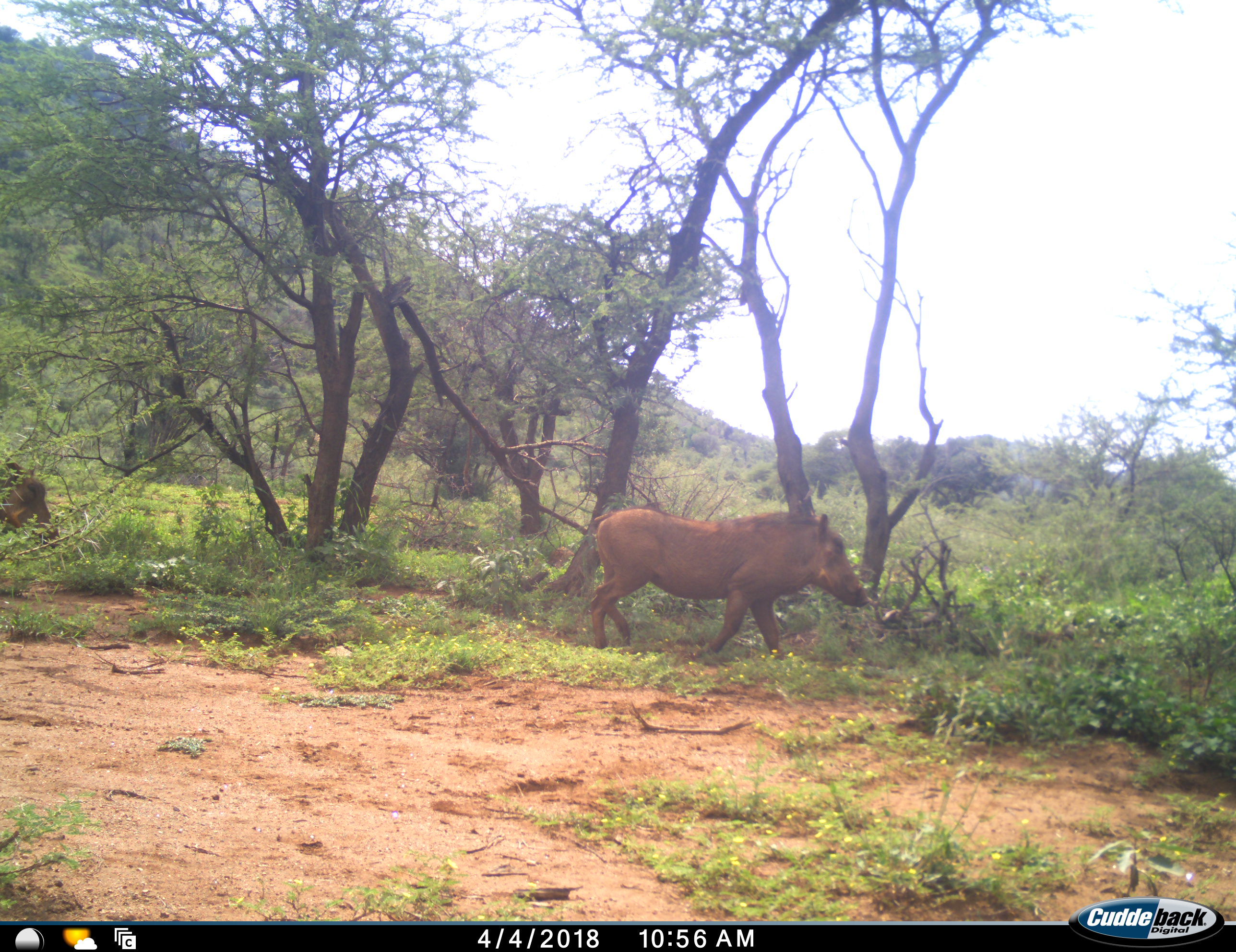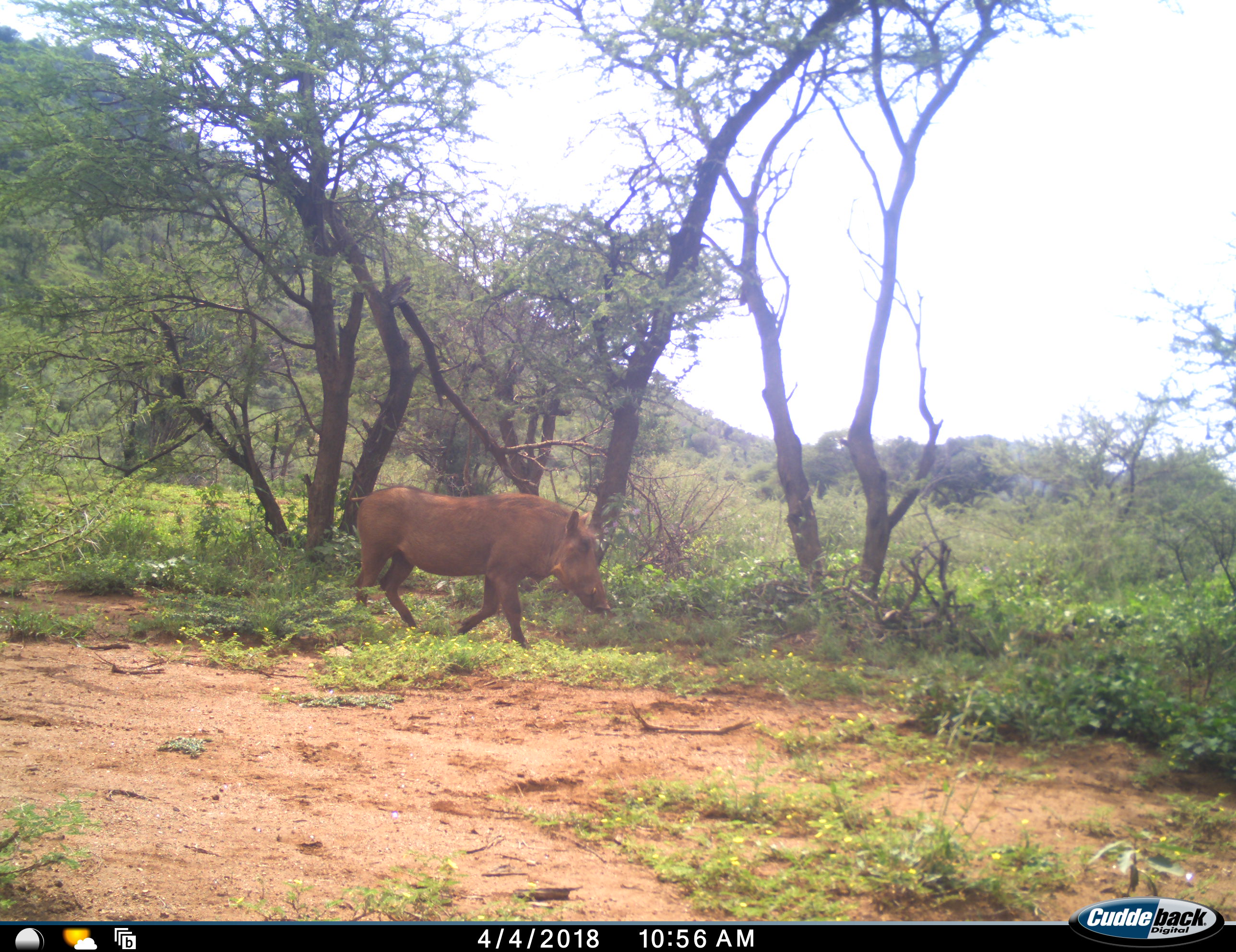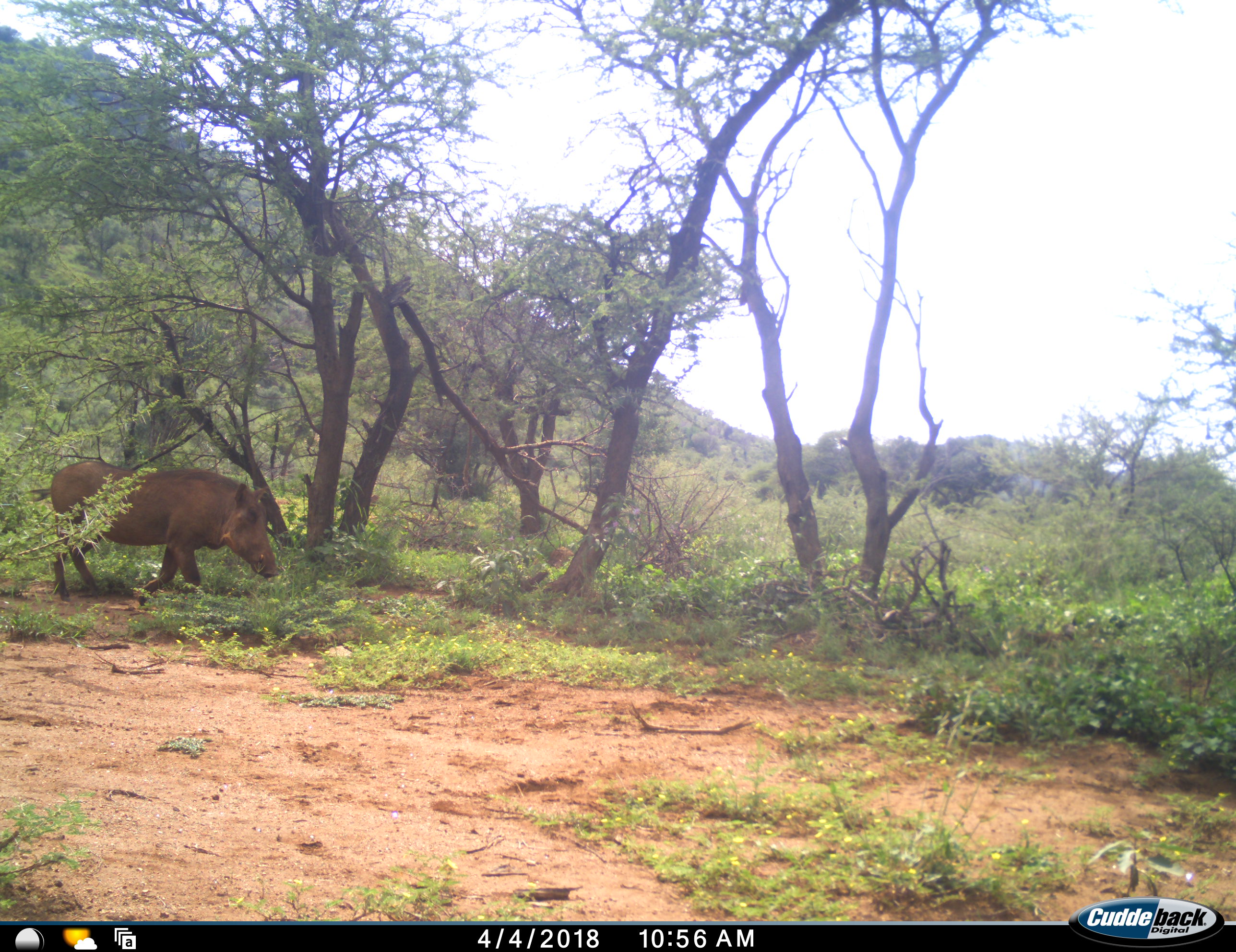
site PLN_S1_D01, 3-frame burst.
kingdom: Animalia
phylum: Chordata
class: Mammalia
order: Artiodactyla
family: Suidae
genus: Phacochoerus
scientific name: Phacochoerus africanus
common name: warthog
Warthog (Phacochoerus africanus), count 2. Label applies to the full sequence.